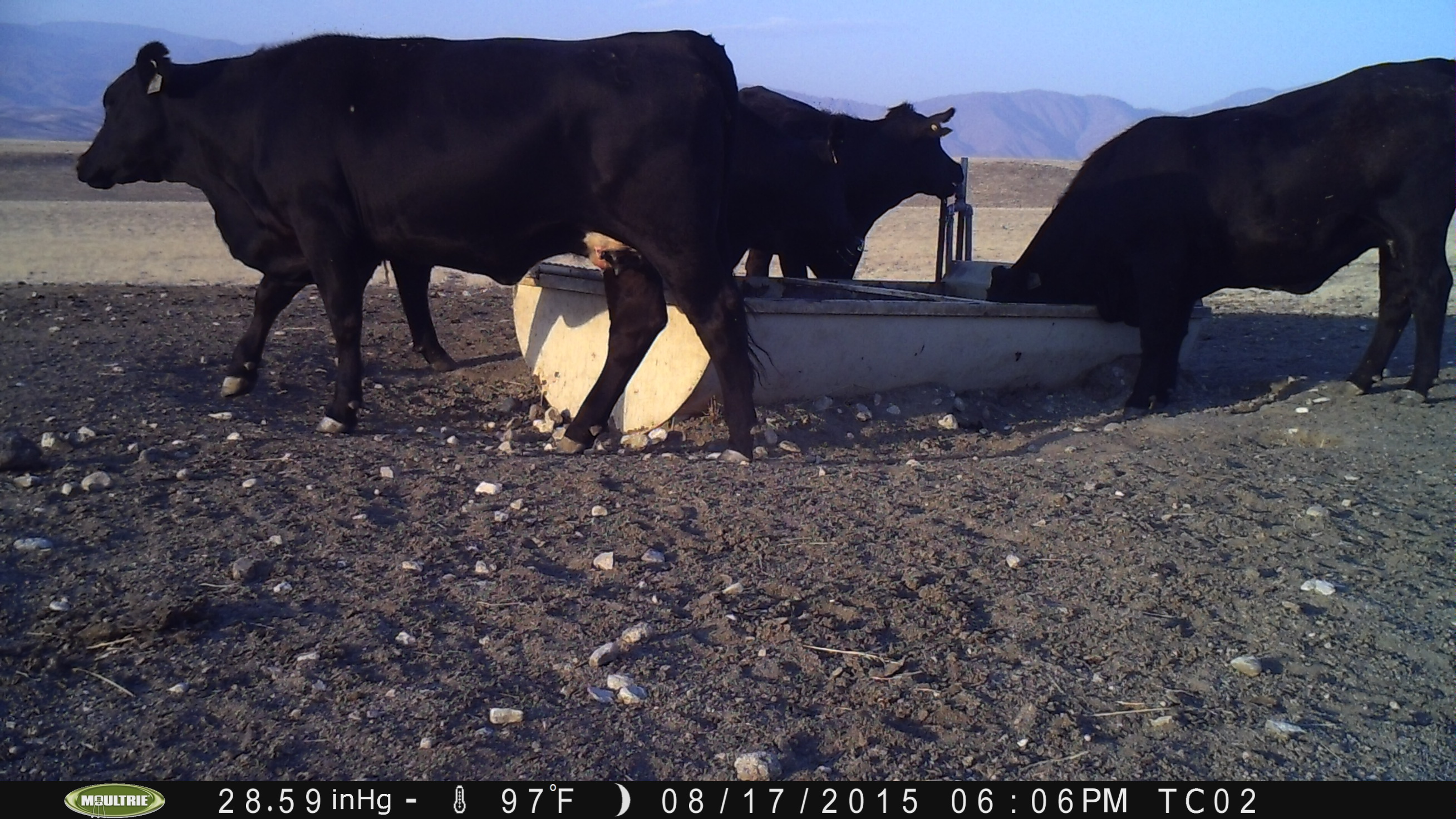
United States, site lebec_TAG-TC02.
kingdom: Animalia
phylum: Chordata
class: Mammalia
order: Artiodactyla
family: Bovidae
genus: Bos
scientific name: Bos taurus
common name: domestic cow